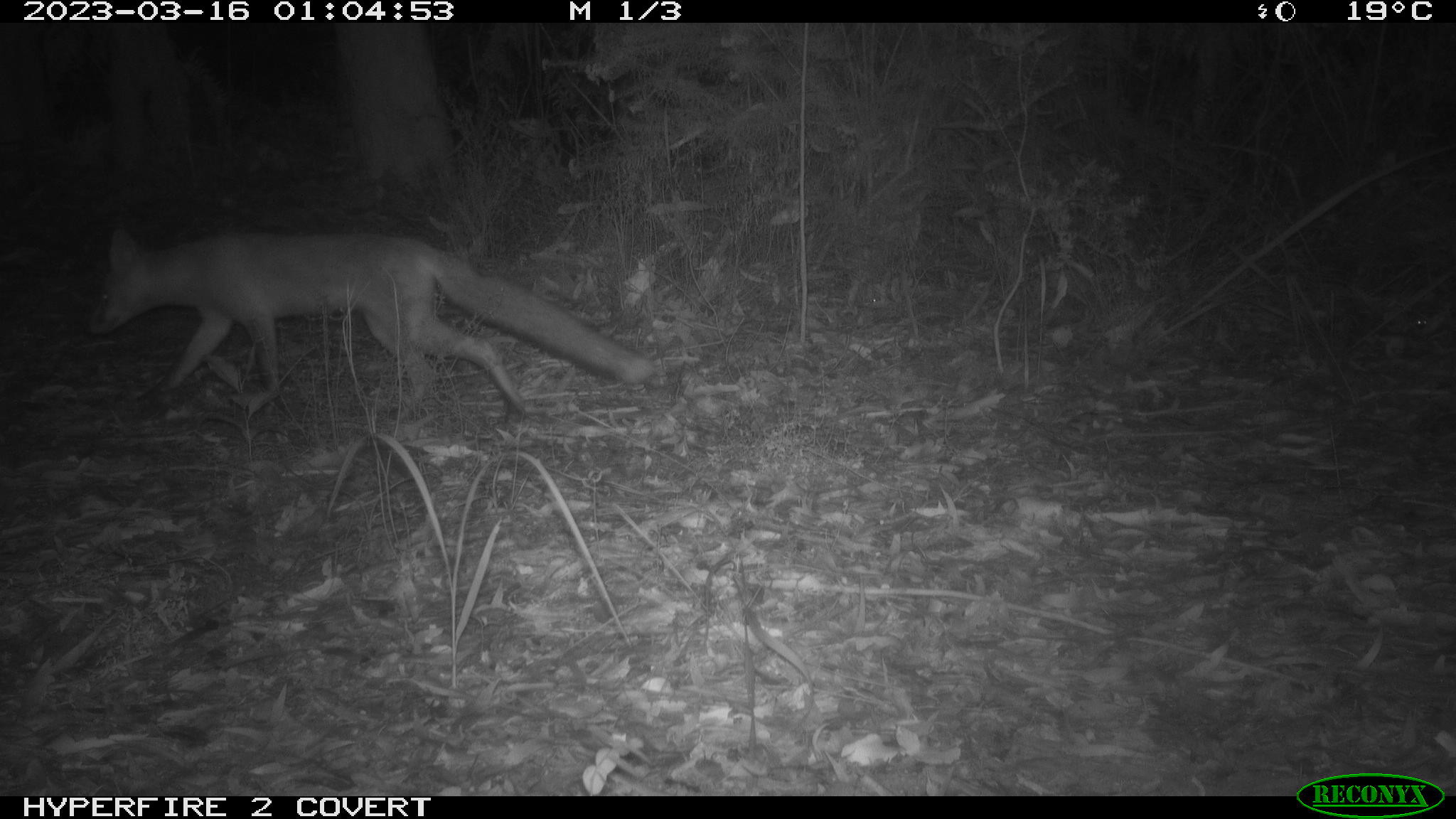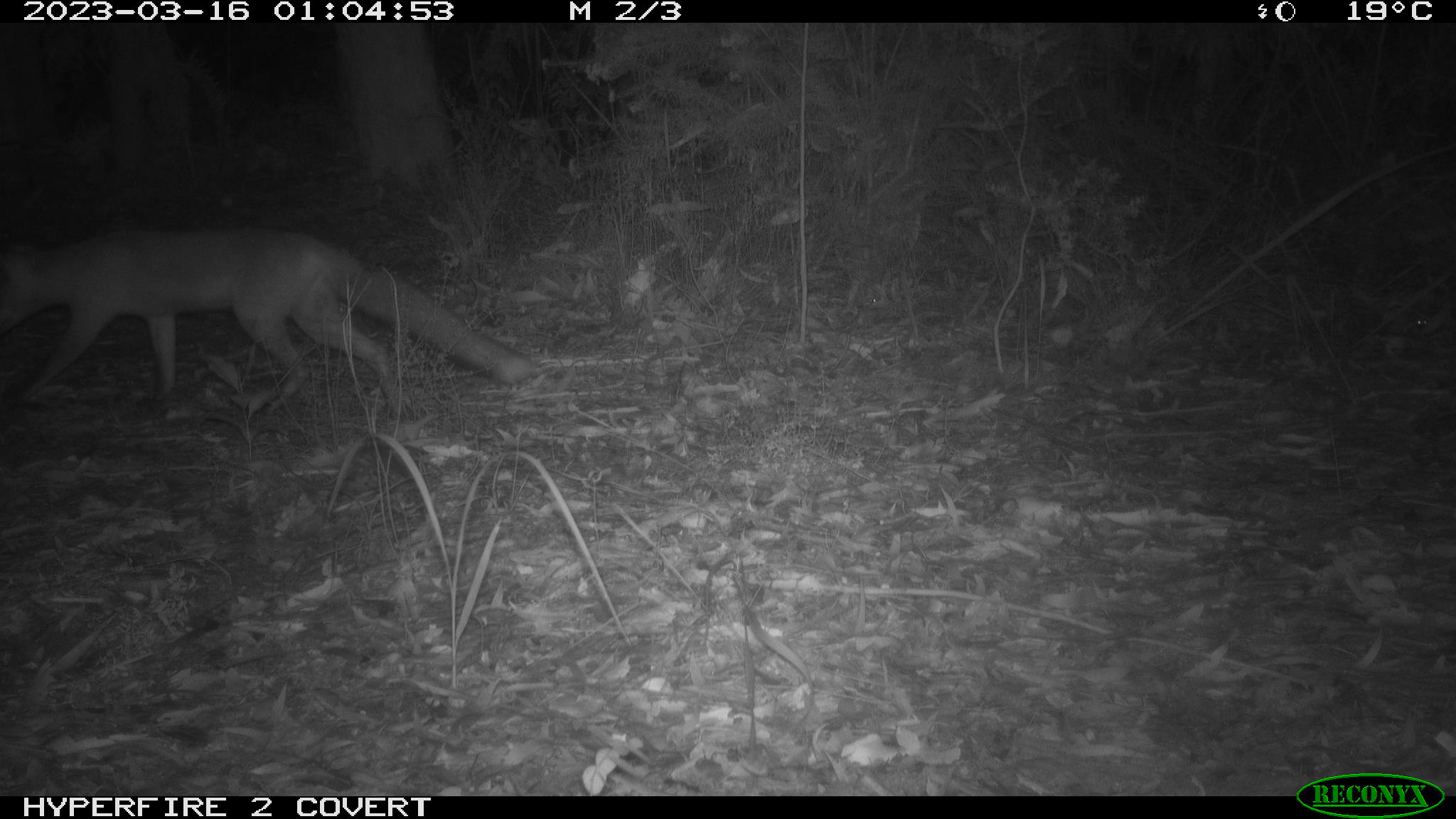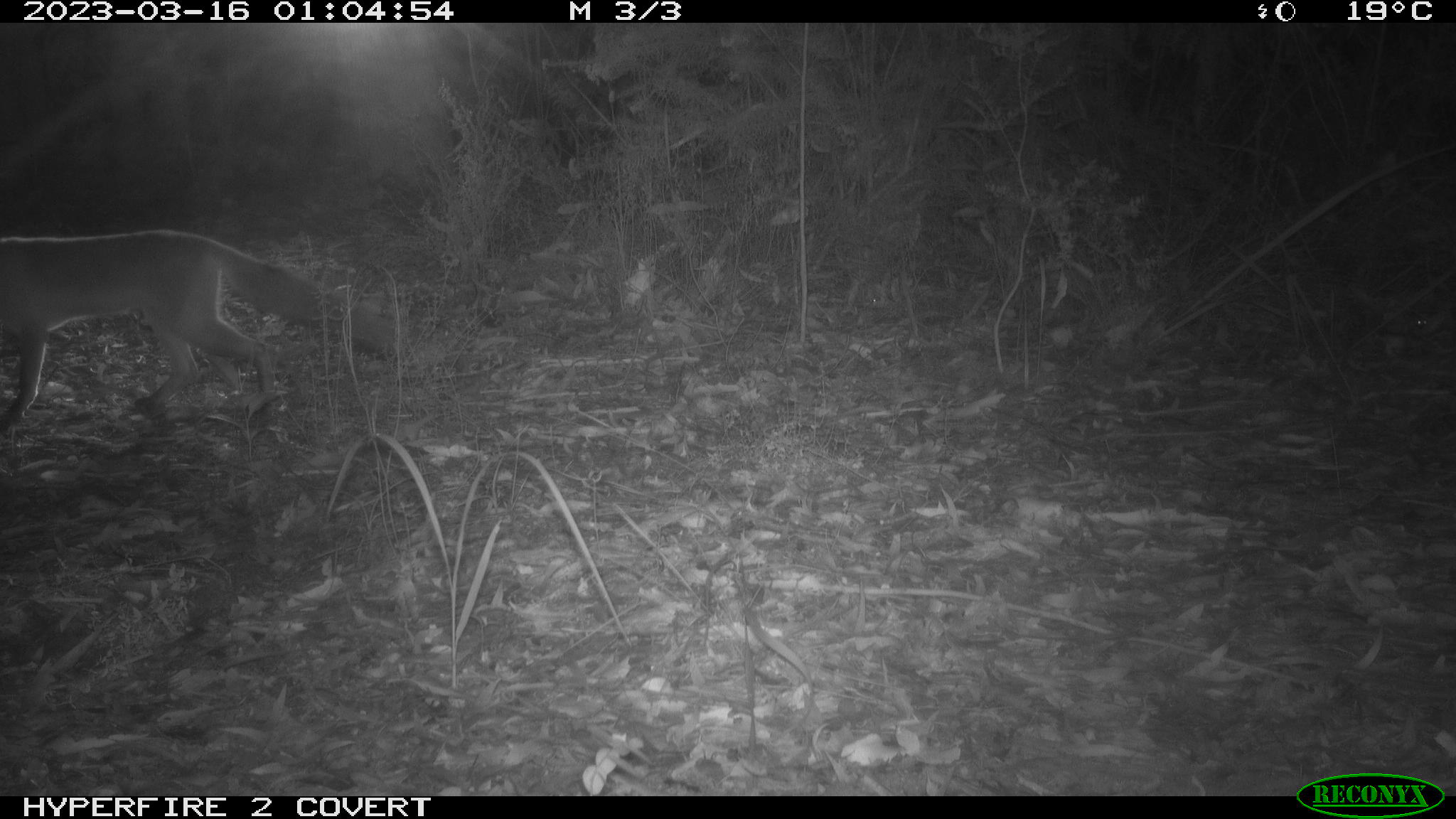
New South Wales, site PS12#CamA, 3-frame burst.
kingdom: Animalia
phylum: Chordata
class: Mammalia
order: Carnivora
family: Canidae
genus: Vulpes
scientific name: Vulpes vulpes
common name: red fox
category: fox